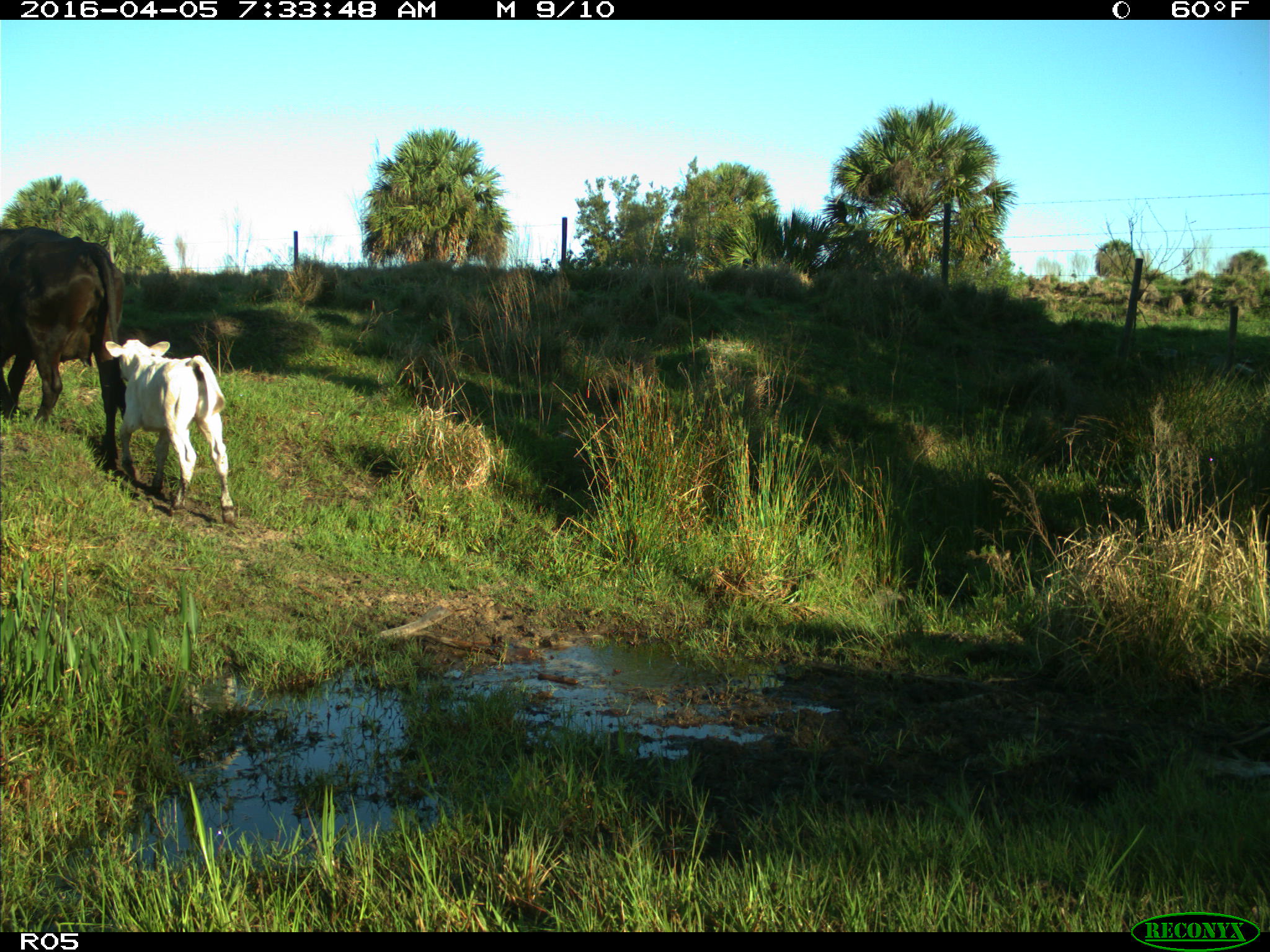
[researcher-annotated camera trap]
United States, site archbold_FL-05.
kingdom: Animalia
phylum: Chordata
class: Mammalia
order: Artiodactyla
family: Bovidae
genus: Bos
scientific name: Bos taurus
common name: domestic cow